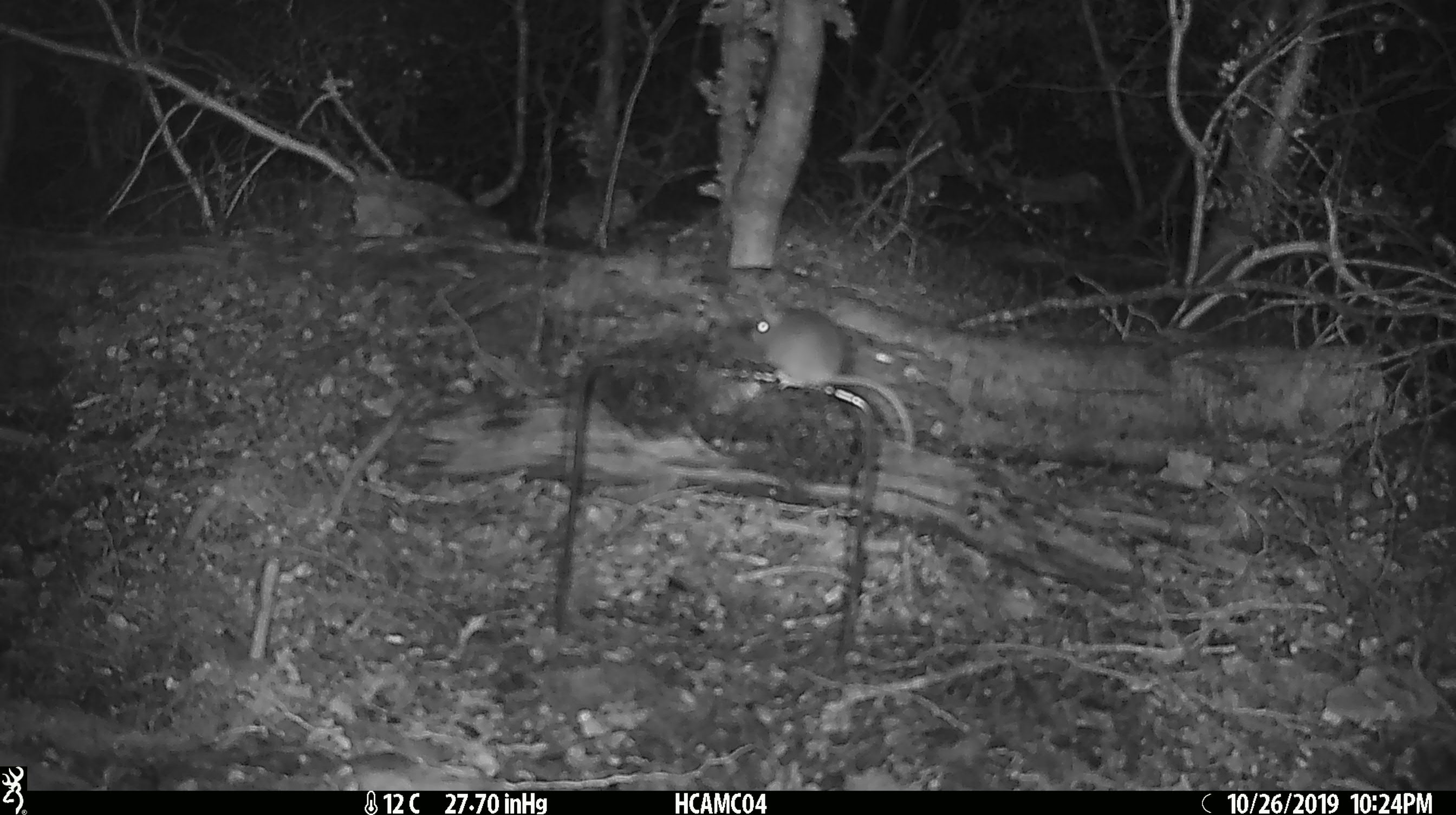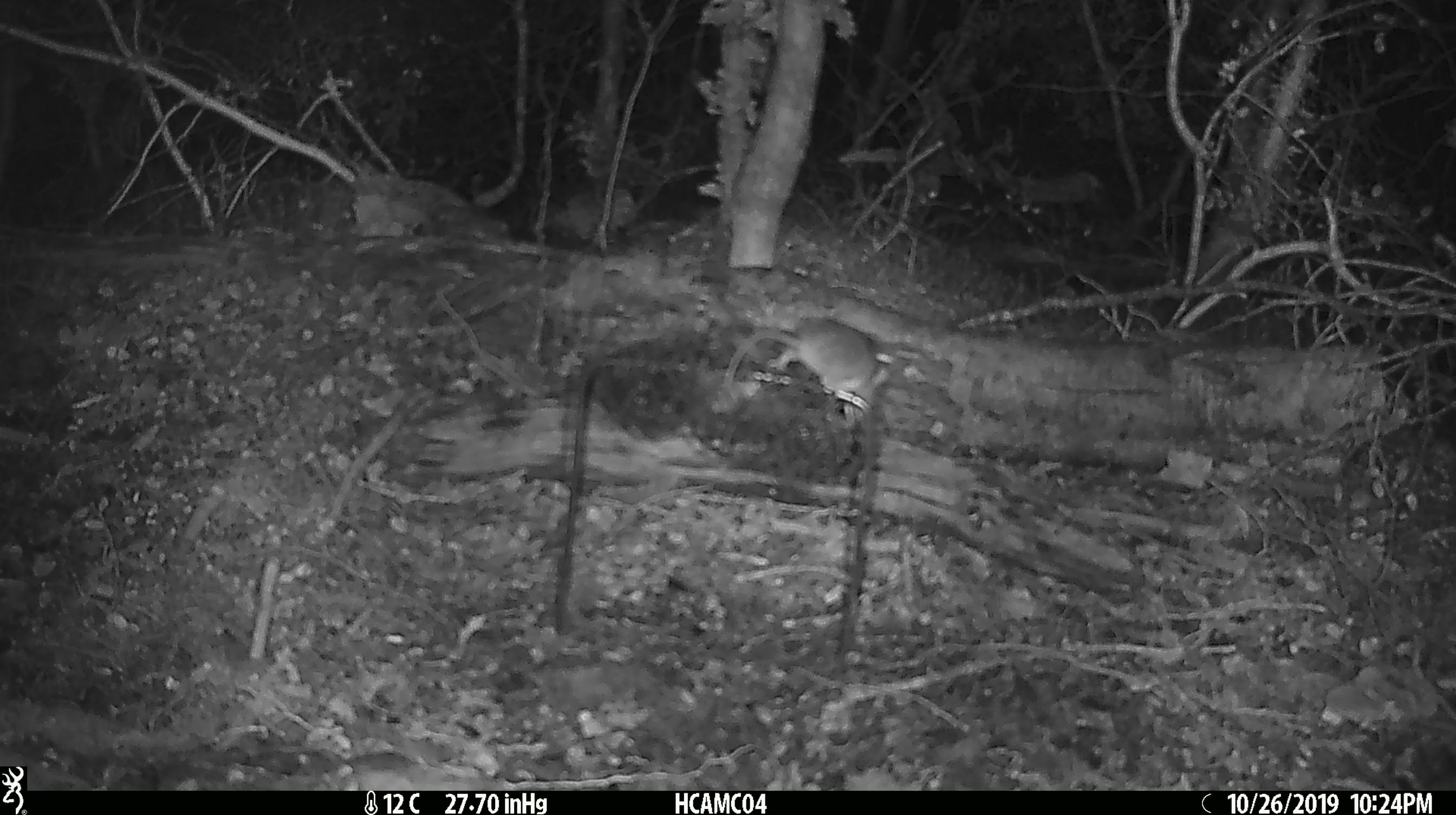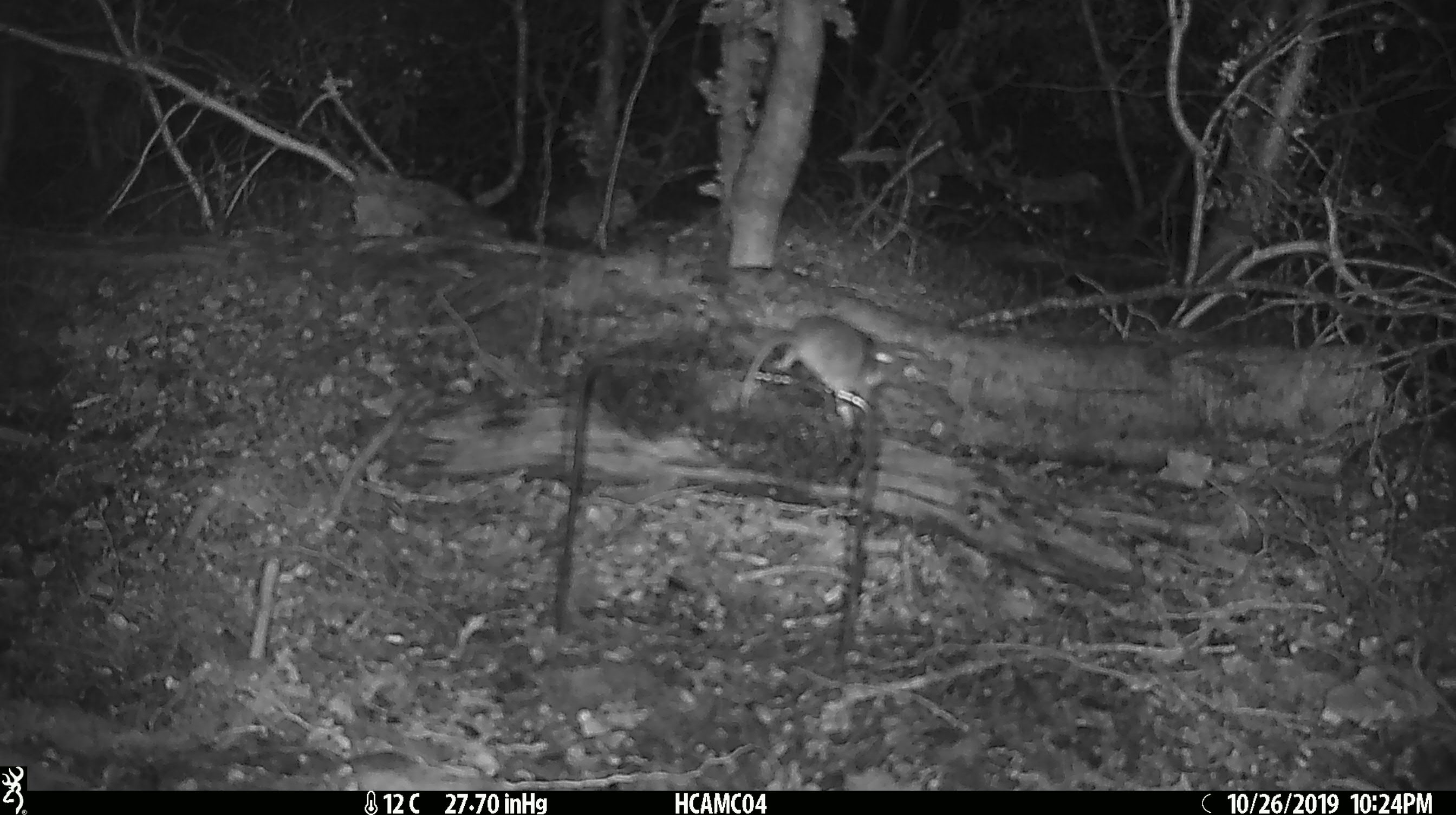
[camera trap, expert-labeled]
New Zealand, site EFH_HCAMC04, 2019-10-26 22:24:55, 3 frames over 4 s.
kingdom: Animalia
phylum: Chordata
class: Mammalia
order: Rodentia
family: Muridae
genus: Mus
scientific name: Mus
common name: mouse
Mouse (Mus).